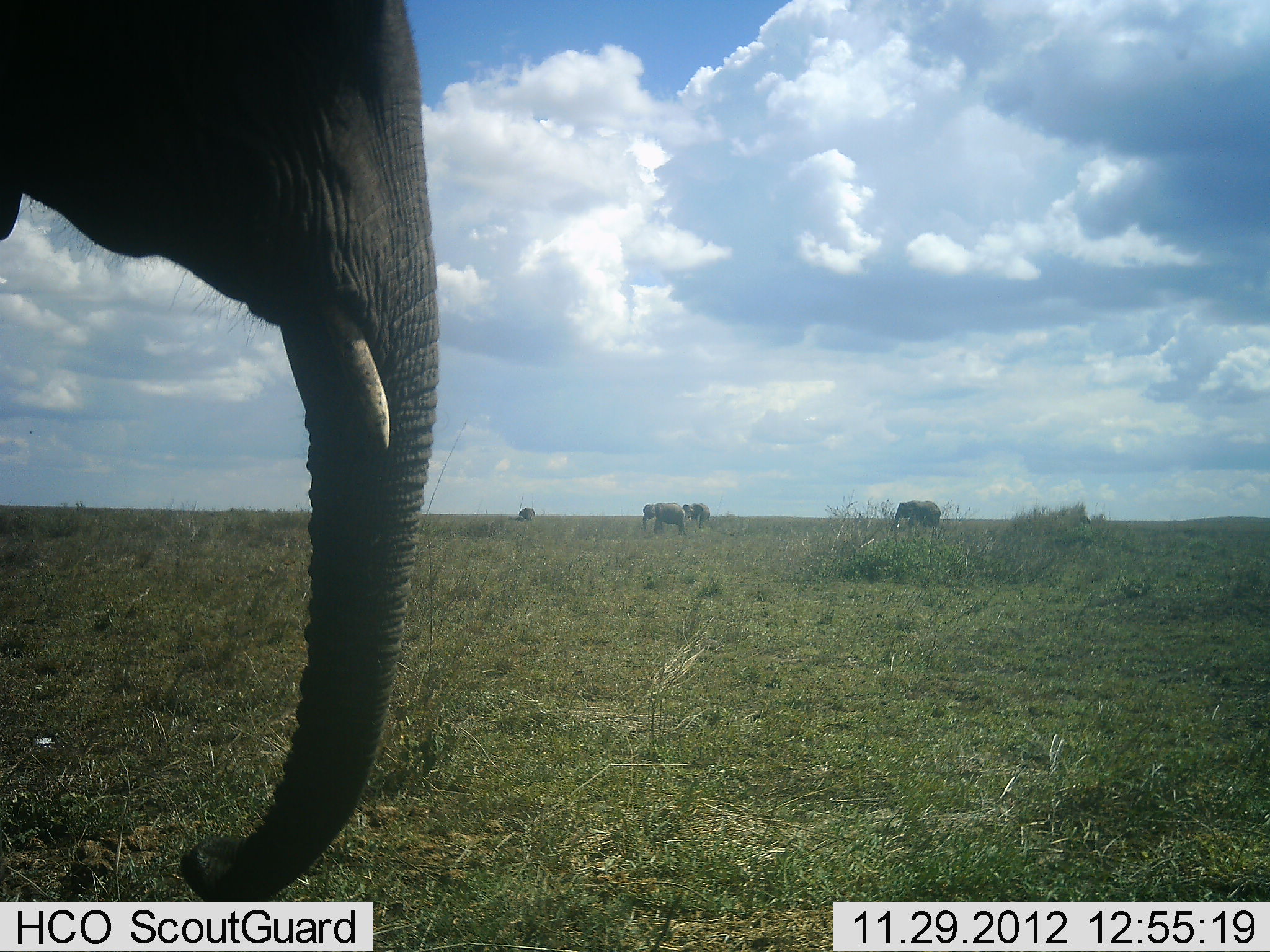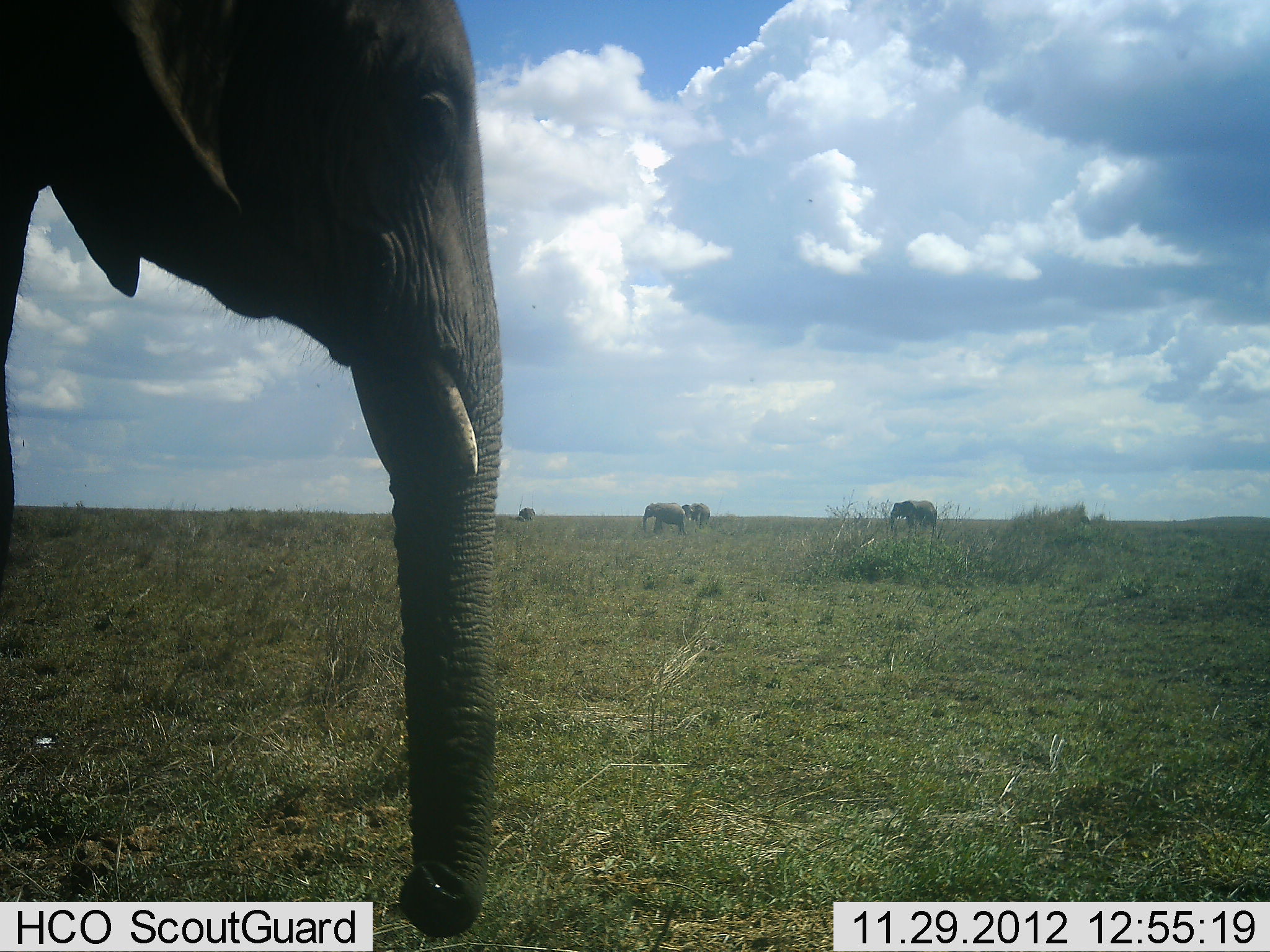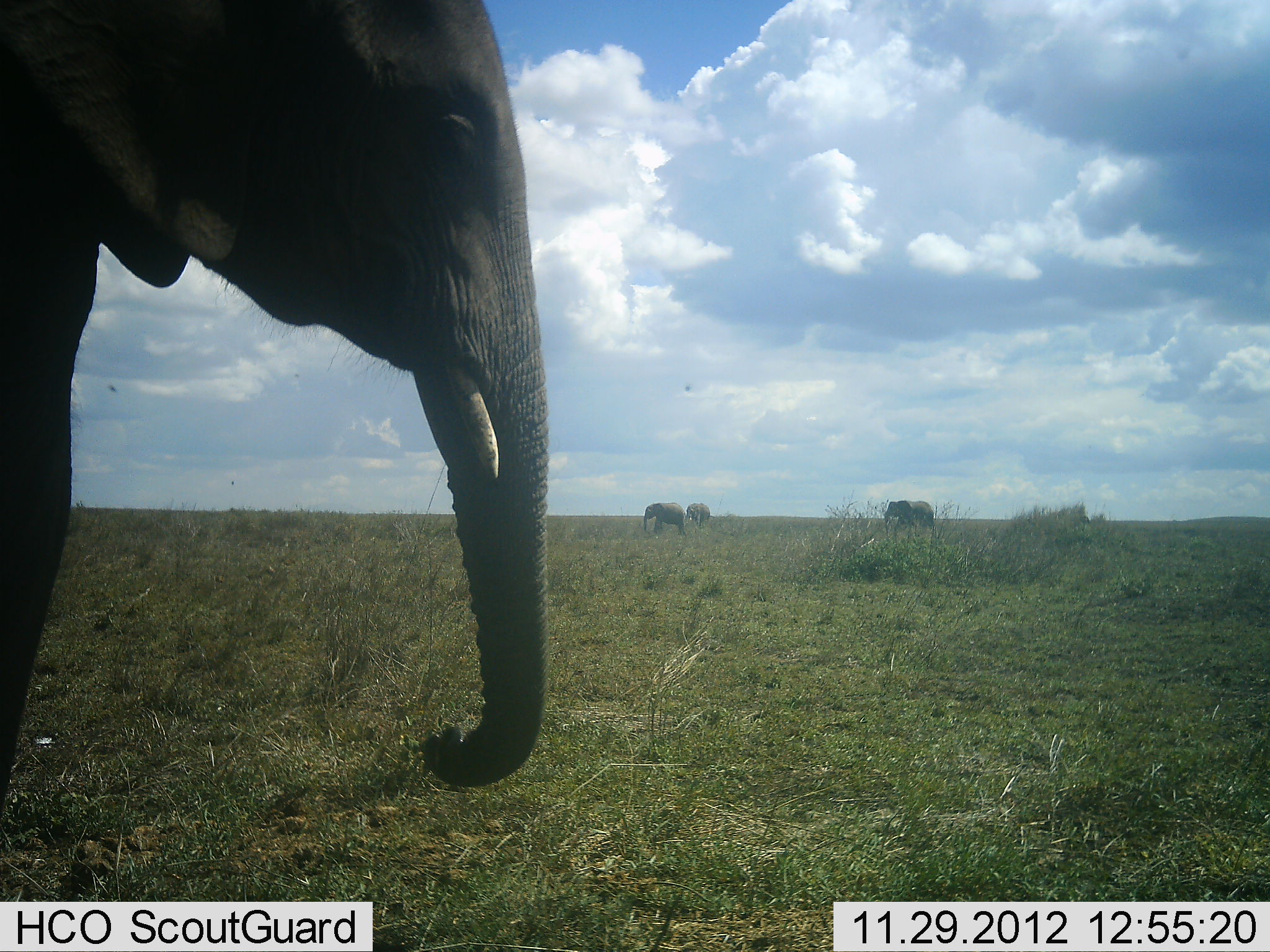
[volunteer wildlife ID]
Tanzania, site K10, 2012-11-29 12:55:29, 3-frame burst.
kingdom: Animalia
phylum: Chordata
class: Mammalia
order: Proboscidea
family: Elephantidae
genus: Loxodonta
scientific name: Loxodonta africana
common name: african bush elephant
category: elephant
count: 4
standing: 100%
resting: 0%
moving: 30%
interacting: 0%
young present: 0%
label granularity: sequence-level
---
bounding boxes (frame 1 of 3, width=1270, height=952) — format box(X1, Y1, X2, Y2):
animal: box(2, 0, 443, 900); box(891, 500, 940, 532); box(642, 502, 686, 535); box(683, 502, 710, 528)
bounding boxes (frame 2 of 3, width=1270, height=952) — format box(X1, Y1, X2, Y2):
animal: box(0, 2, 504, 941); box(889, 500, 938, 535); box(641, 502, 686, 536); box(682, 503, 710, 526)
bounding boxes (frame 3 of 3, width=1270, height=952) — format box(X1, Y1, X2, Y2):
animal: box(2, 0, 550, 803); box(883, 500, 936, 532); box(643, 502, 686, 535); box(686, 503, 710, 526)